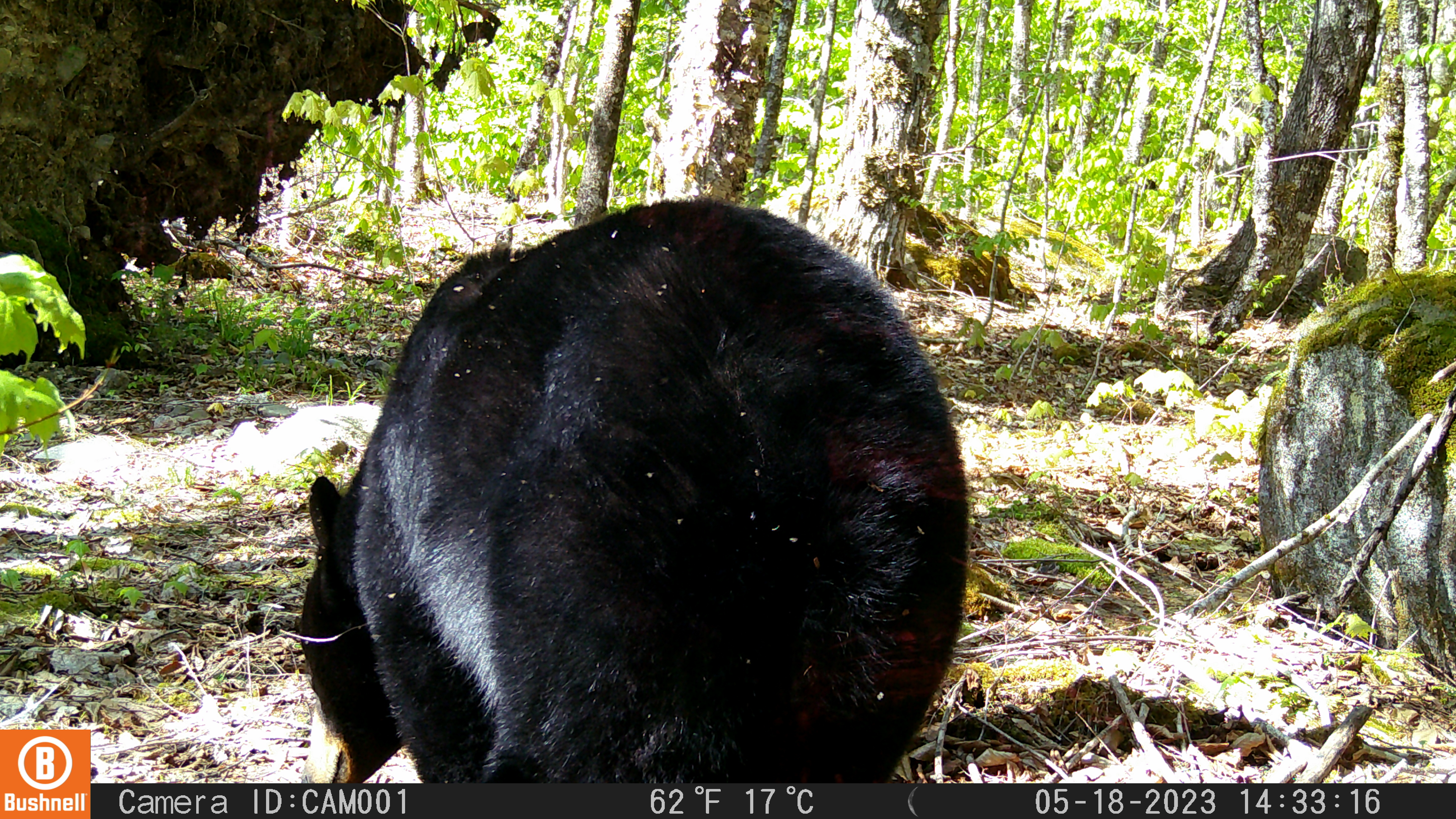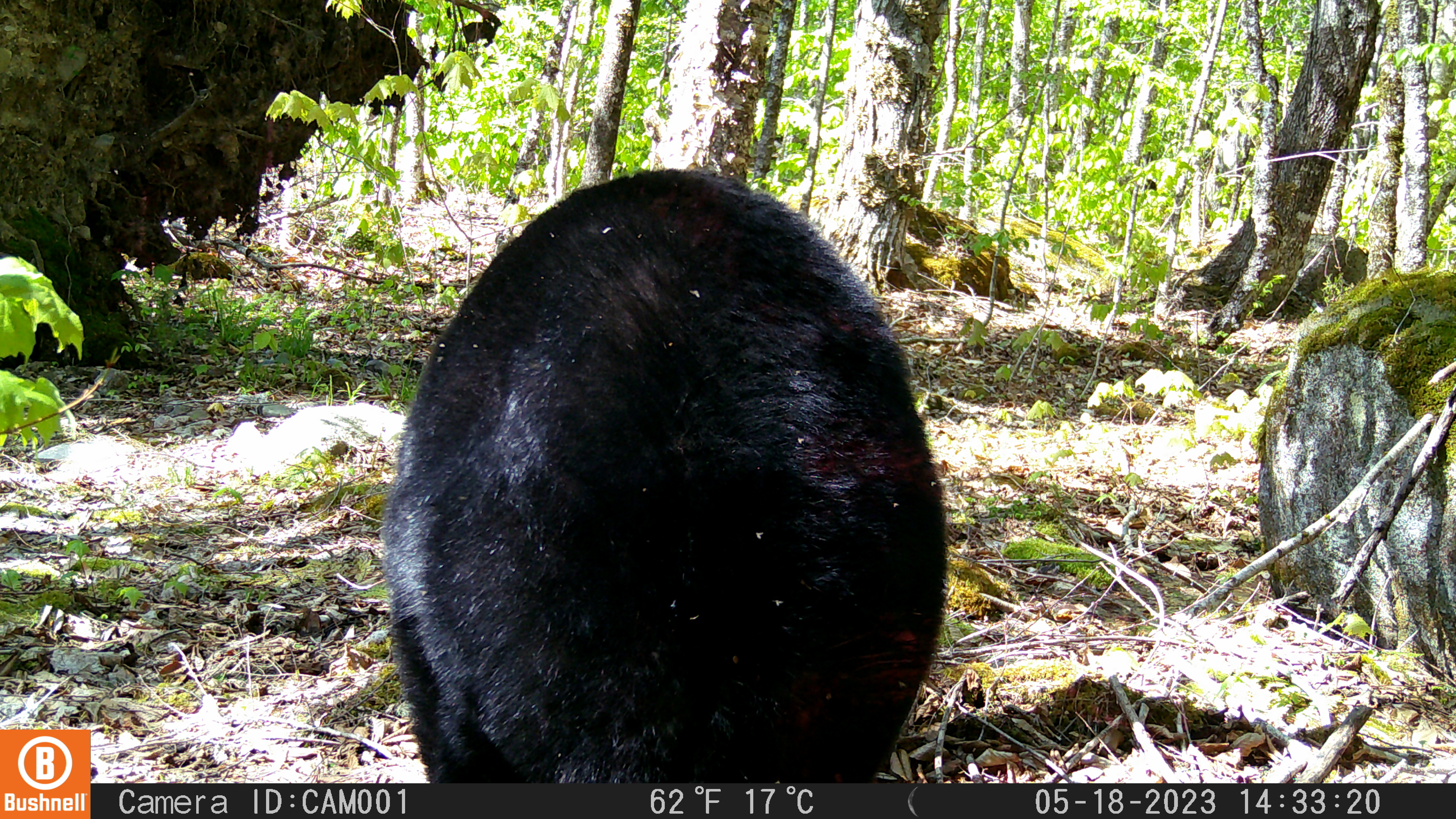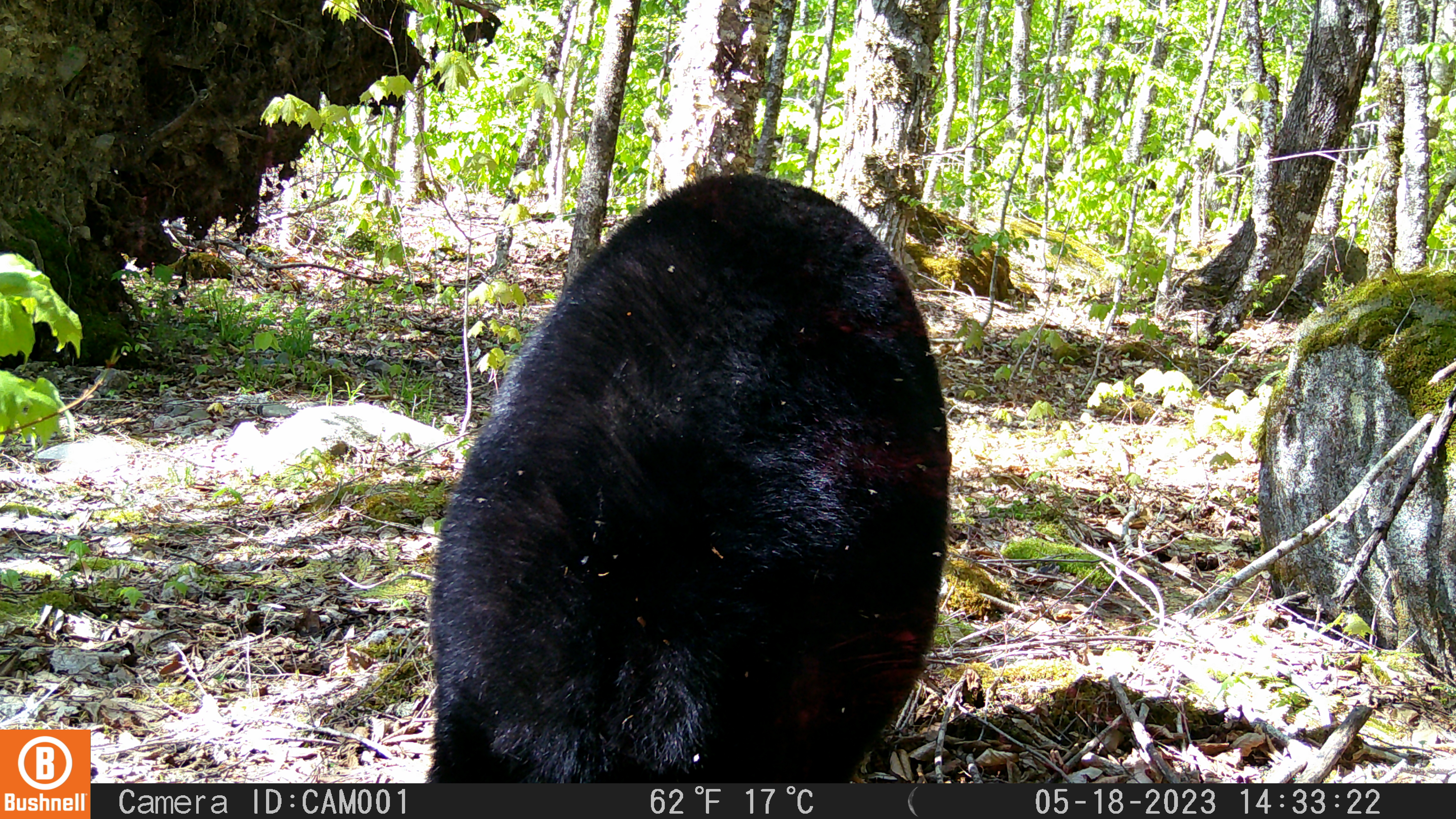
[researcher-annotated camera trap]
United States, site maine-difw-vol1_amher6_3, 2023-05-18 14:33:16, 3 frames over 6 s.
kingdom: Animalia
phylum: Chordata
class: Mammalia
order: Carnivora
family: Ursidae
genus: Ursus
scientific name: Ursus americanus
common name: black bear